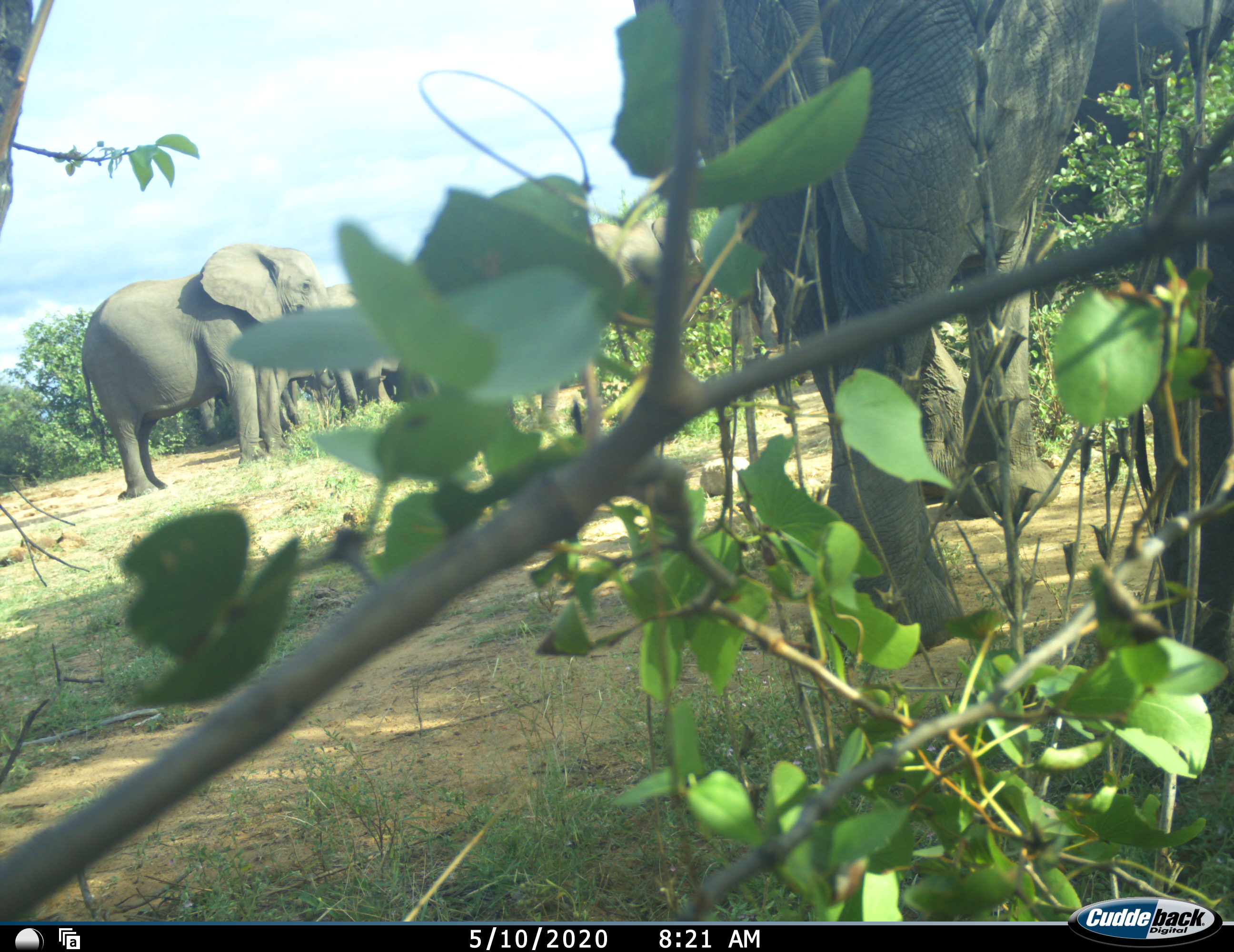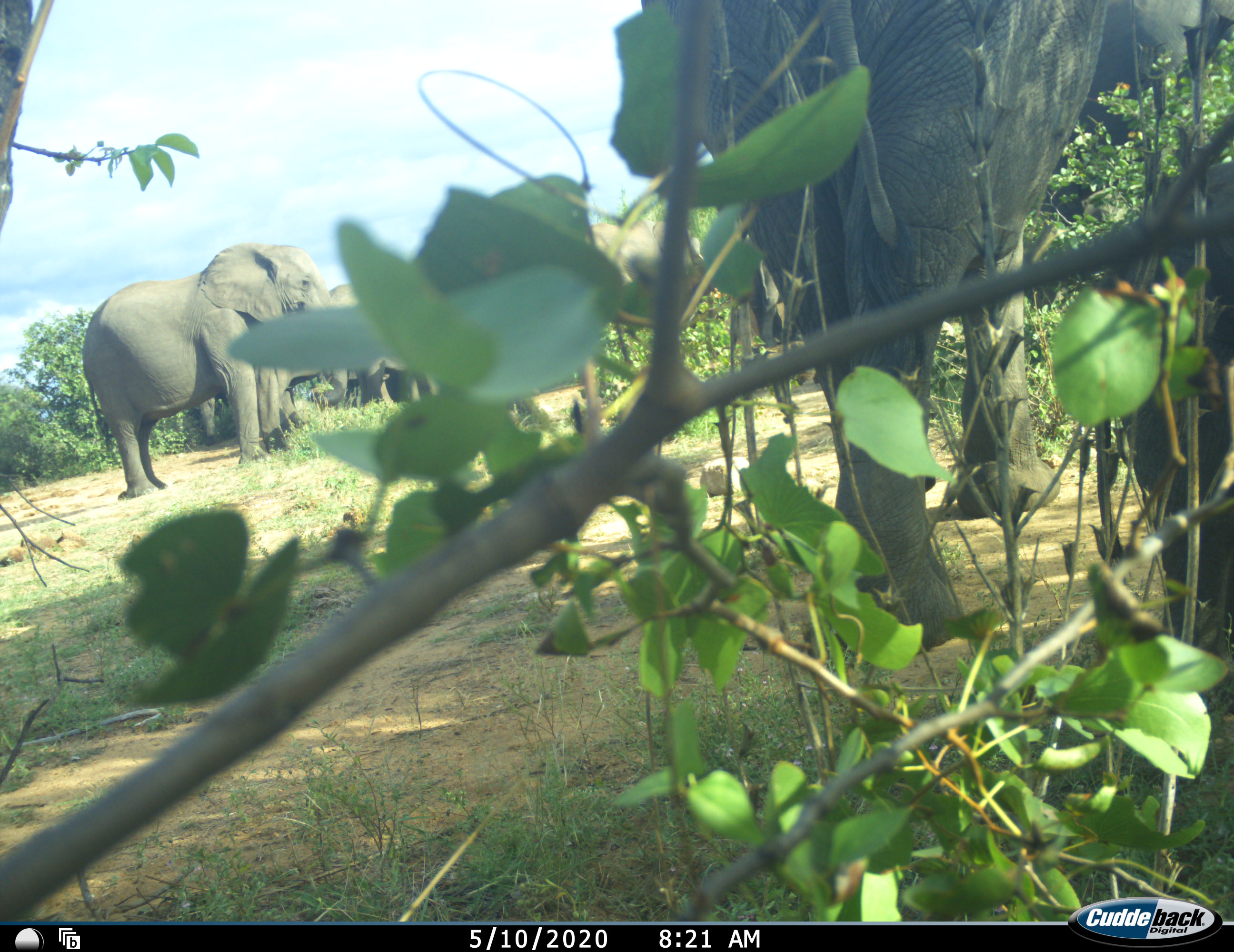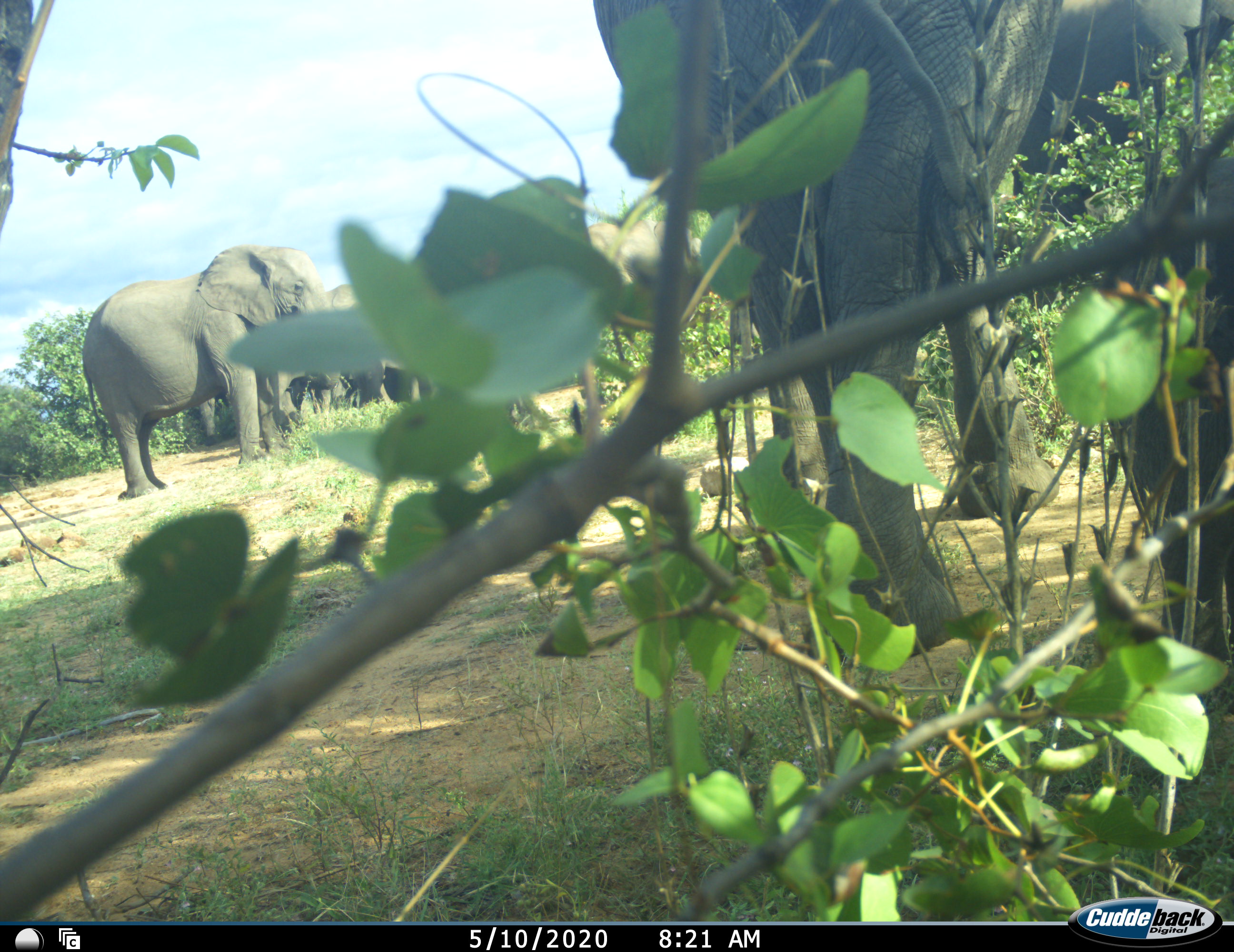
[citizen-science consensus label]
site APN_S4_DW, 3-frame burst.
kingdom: Animalia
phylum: Chordata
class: Mammalia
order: Proboscidea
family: Elephantidae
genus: Loxodonta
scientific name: Loxodonta africana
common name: african bush elephant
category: elephant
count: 5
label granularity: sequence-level